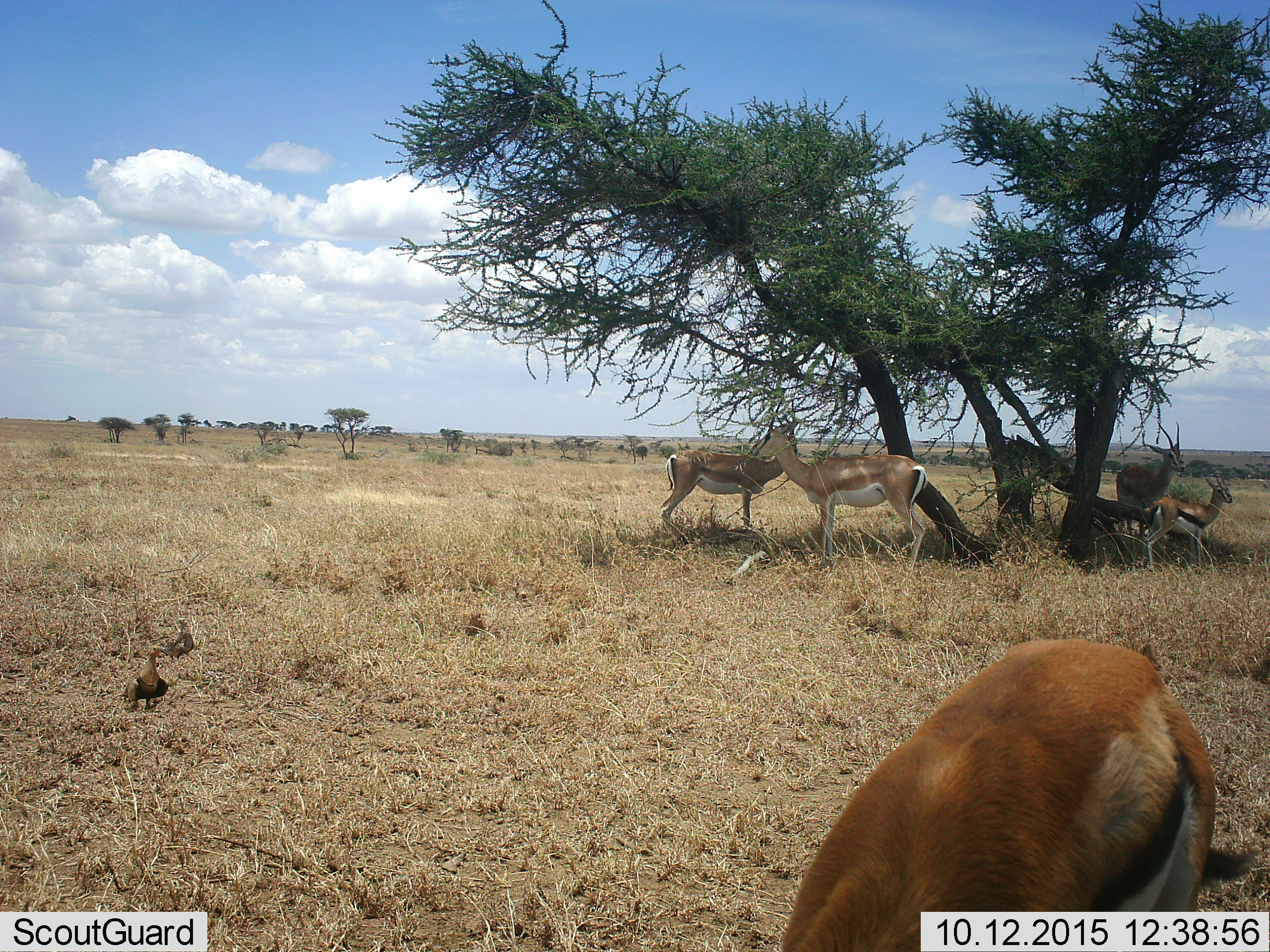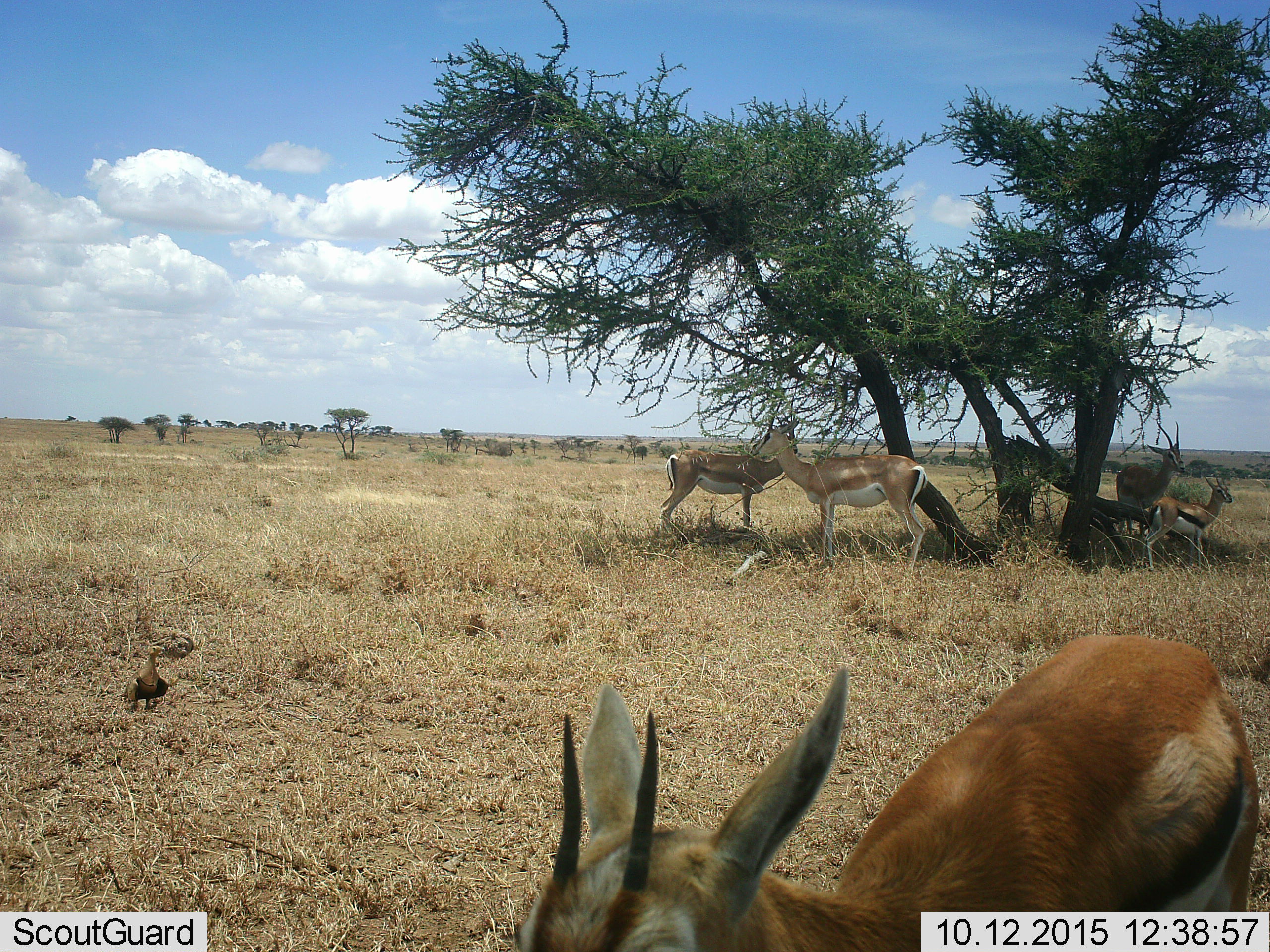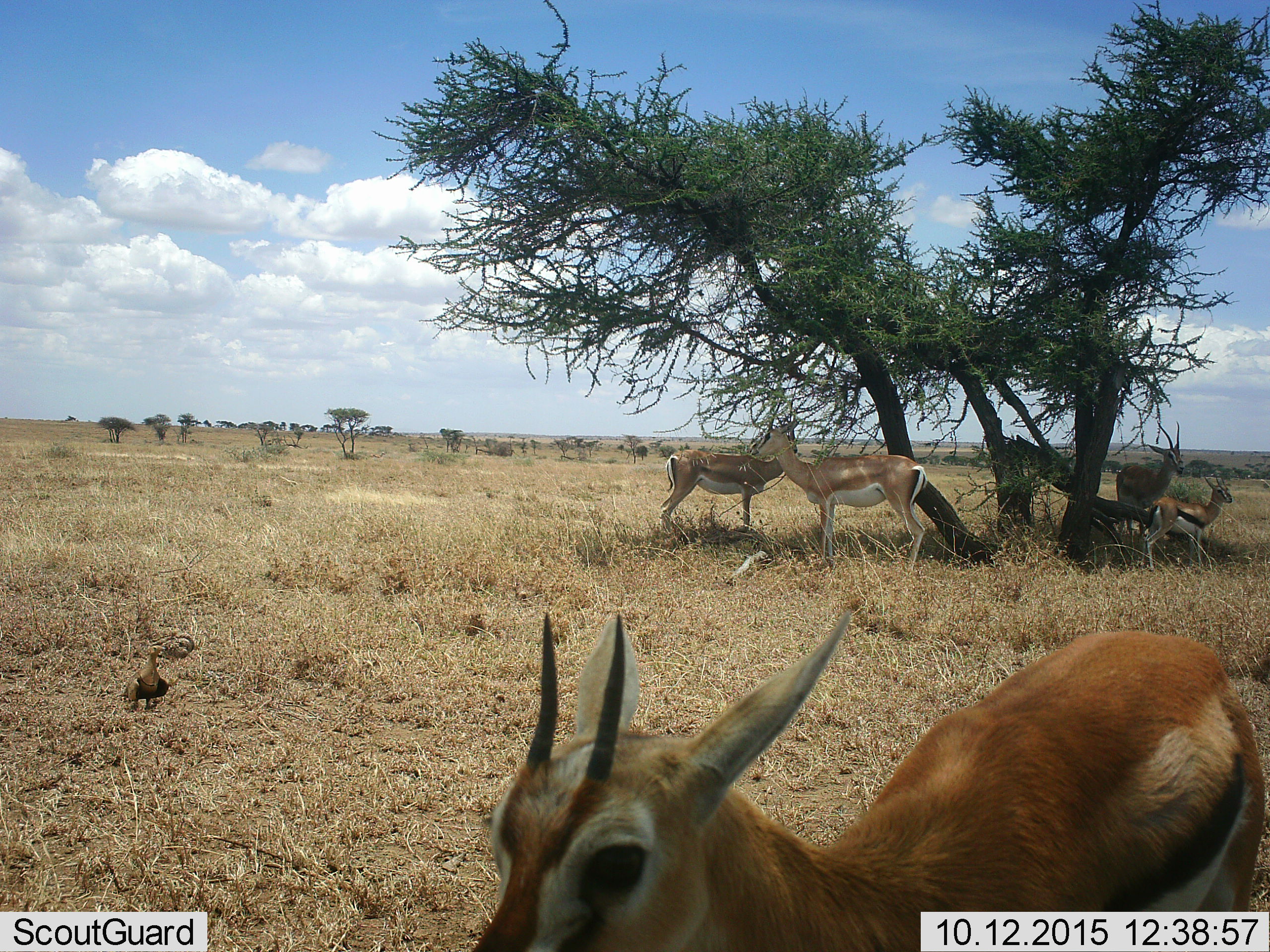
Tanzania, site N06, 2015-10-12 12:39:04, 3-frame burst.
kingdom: Animalia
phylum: Chordata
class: Mammalia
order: Artiodactyla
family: Bovidae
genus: Nanger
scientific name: Nanger granti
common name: grant's gazelle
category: gazellegrants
Gazellegrants (grant's gazelle) (Nanger granti), count 3. Behavior (volunteer vote fractions): standing 100%, resting 0%, moving 0%, interacting 0%. Young present (vote fraction): 29%. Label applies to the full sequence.